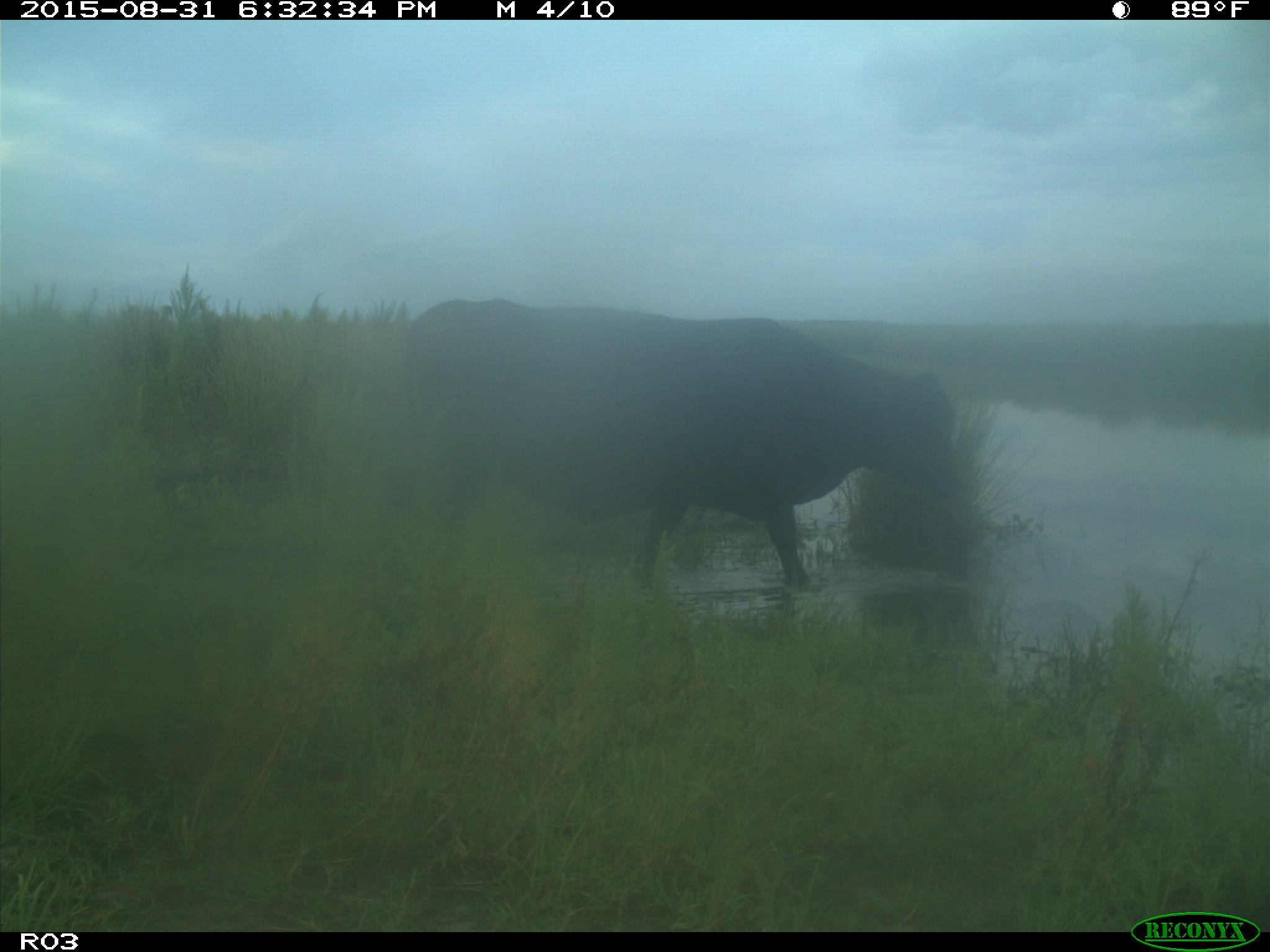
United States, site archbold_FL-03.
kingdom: Animalia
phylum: Chordata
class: Mammalia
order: Artiodactyla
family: Bovidae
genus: Bos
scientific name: Bos taurus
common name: domestic cow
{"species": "Bos taurus (domestic cow)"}